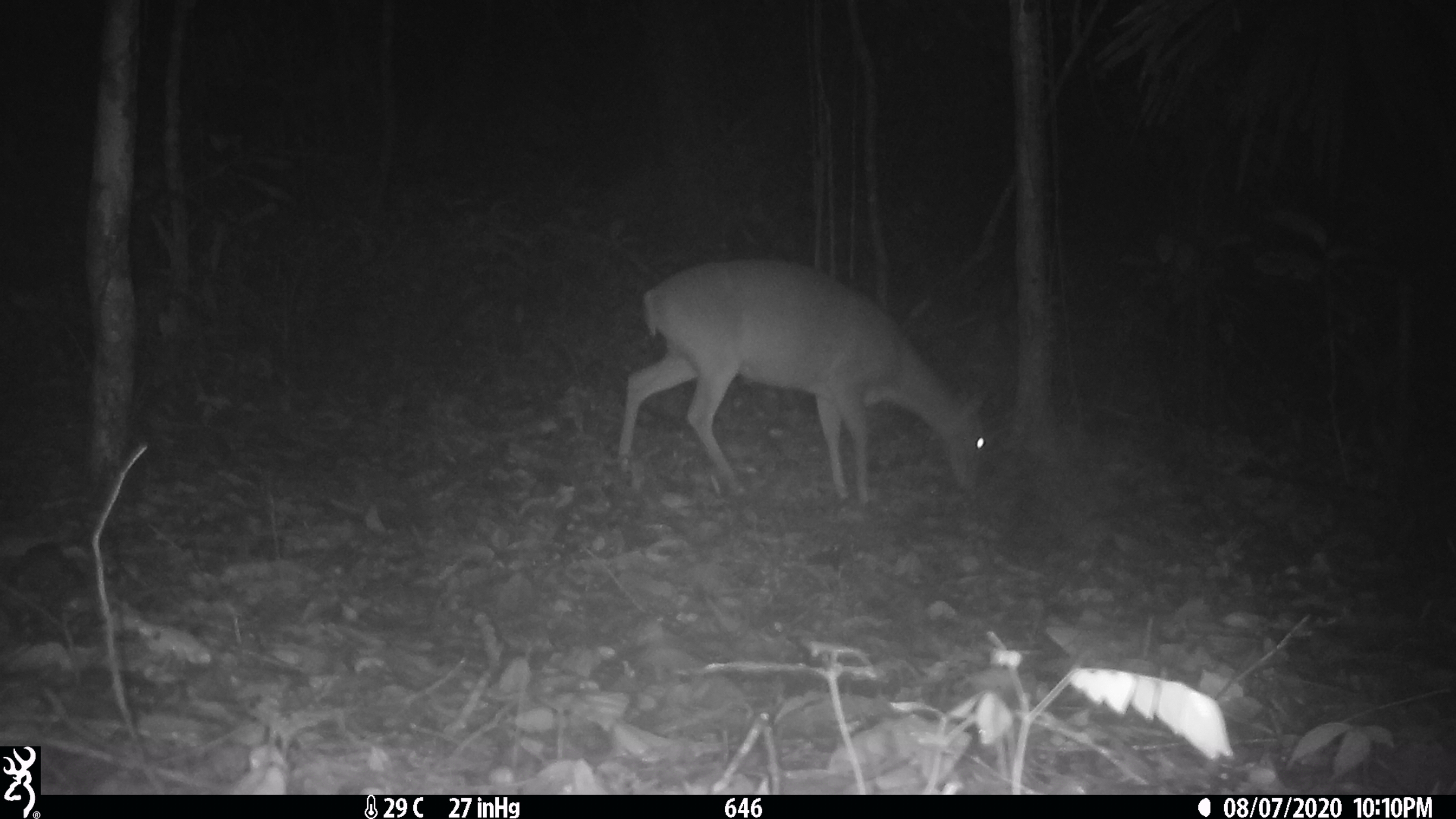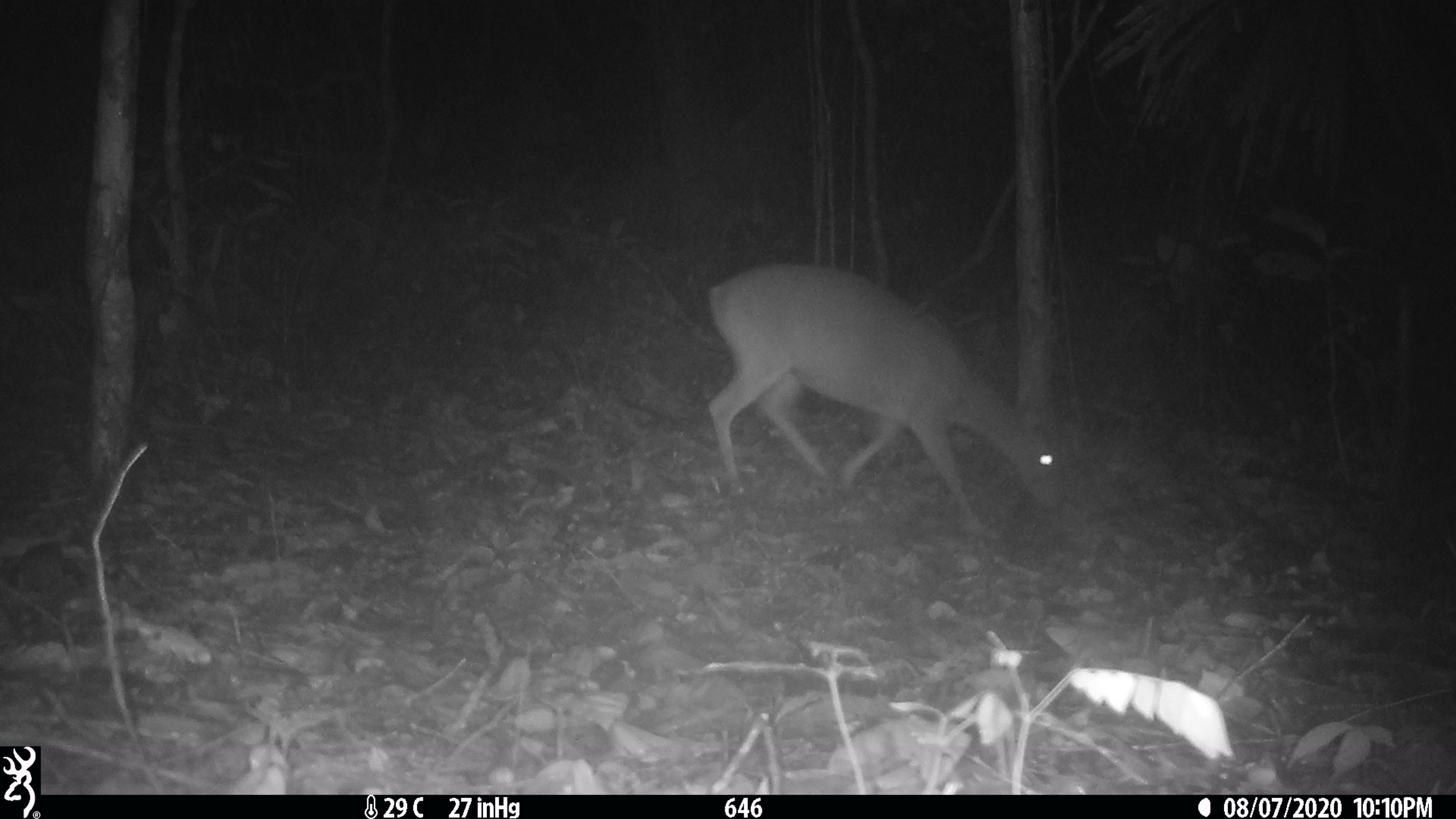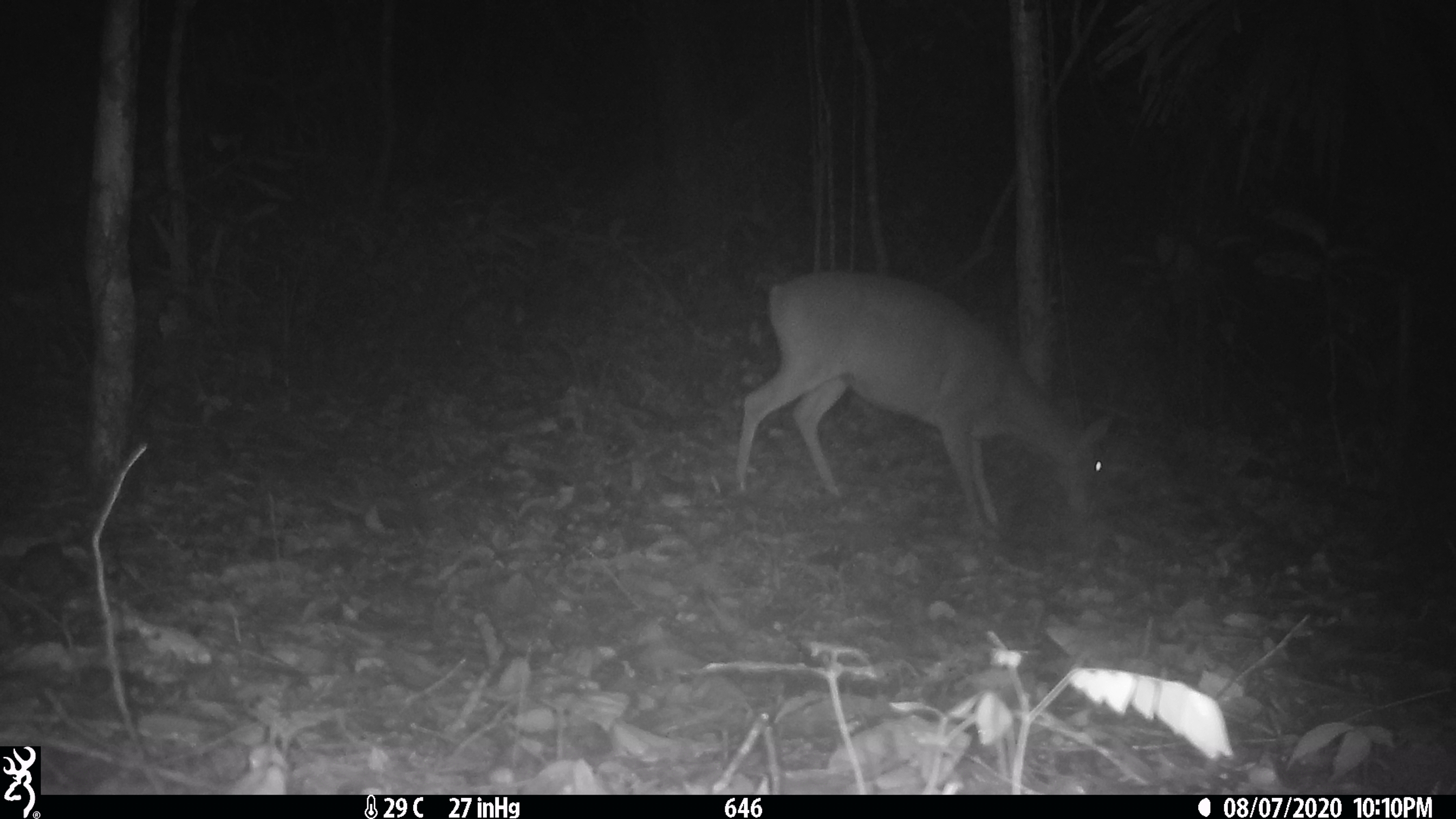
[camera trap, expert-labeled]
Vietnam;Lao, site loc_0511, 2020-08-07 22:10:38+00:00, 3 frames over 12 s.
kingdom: Animalia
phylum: Chordata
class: Mammalia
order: Artiodactyla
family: Cervidae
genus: Muntiacus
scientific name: Muntiacus vuquangensis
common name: large-antlered muntjac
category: large antlered muntjac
Large antlered muntjac (large-antlered muntjac) (Muntiacus vuquangensis). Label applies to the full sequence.